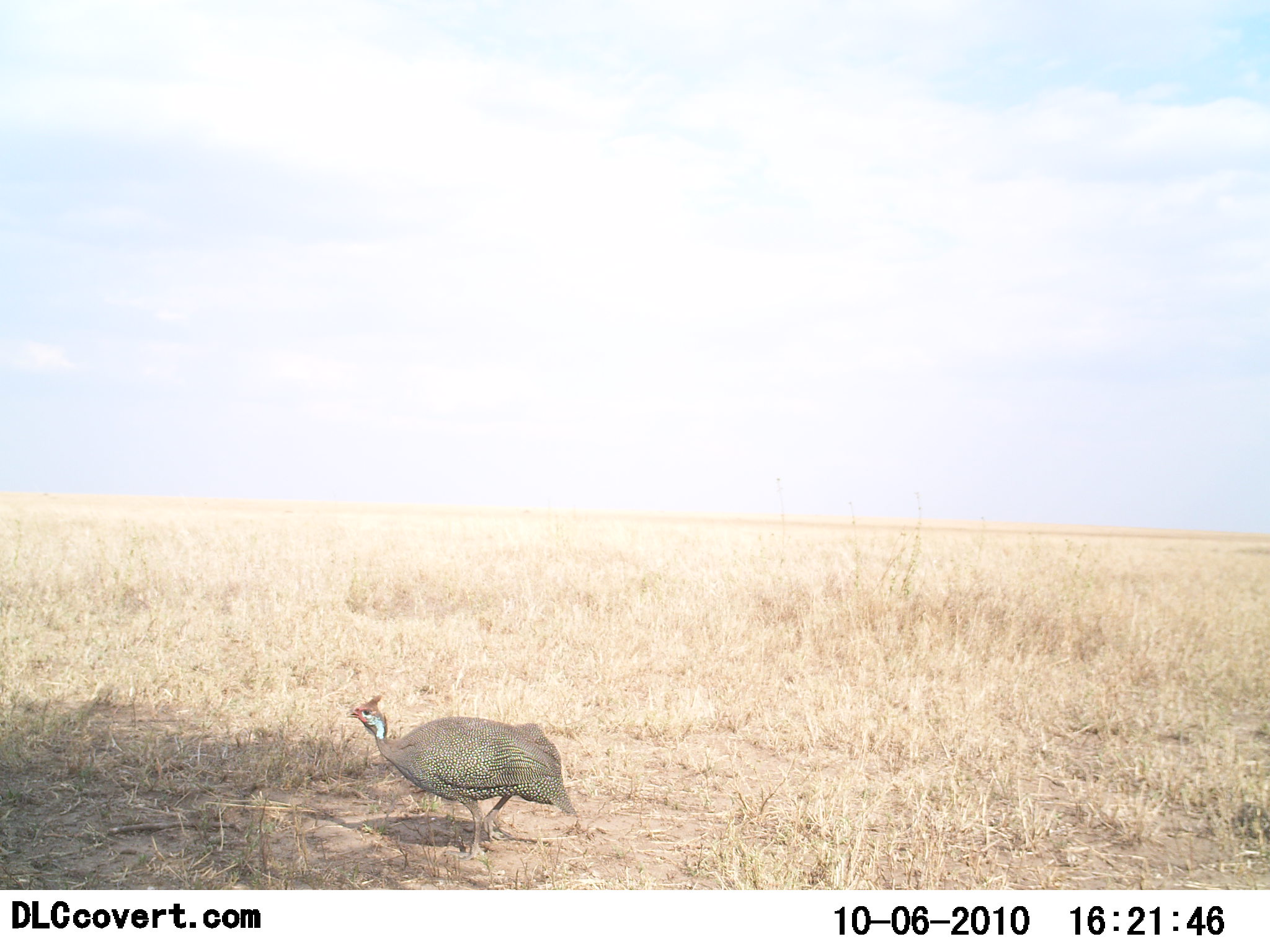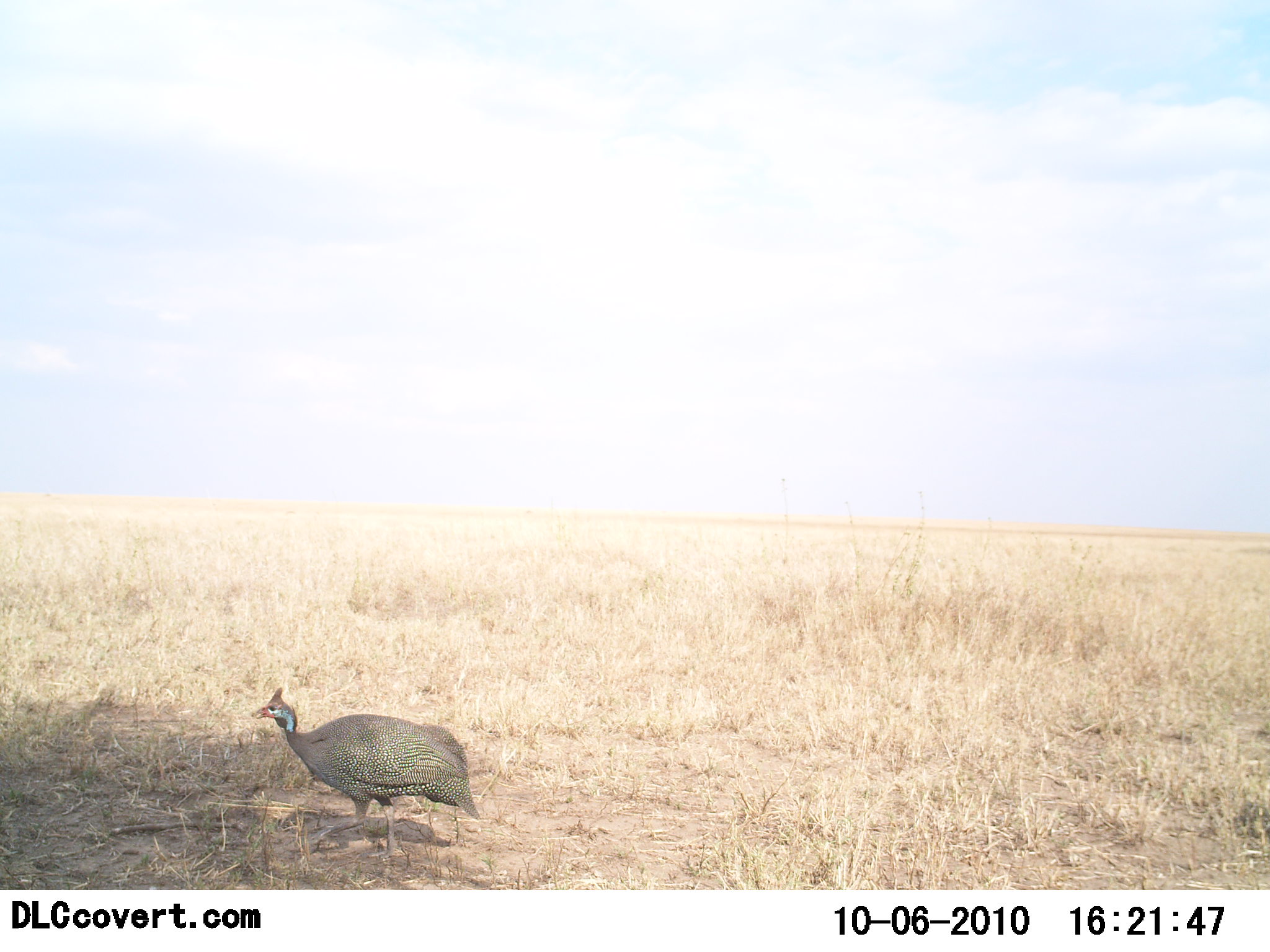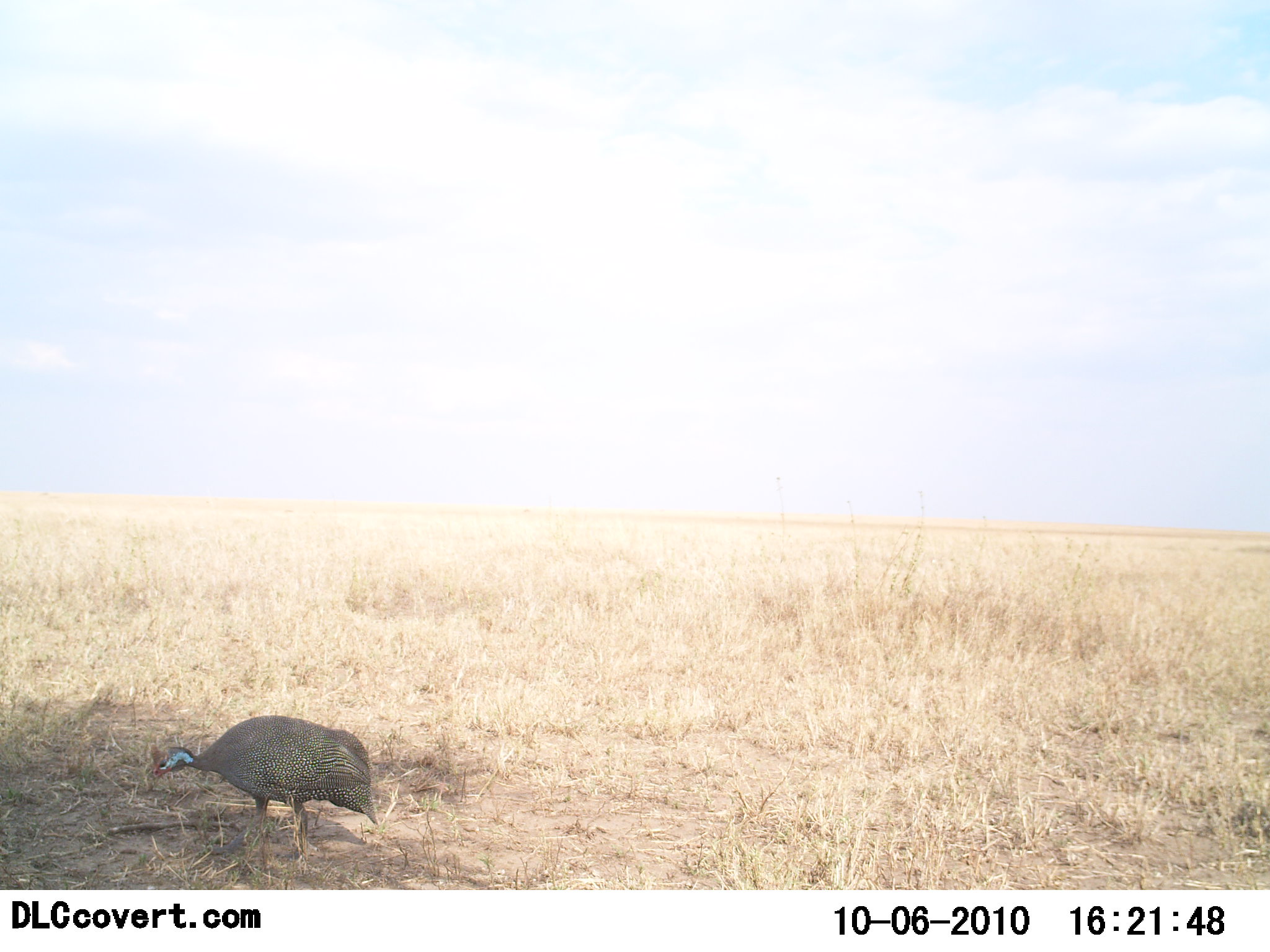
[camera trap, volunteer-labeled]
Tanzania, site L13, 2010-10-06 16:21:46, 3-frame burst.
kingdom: Animalia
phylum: Chordata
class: Aves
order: Galliformes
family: Numididae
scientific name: Numididae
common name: guinea fowl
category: guineafowl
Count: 1.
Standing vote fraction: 7%.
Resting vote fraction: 0%.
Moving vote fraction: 80%.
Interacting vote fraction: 0%.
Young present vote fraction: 0%.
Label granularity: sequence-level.